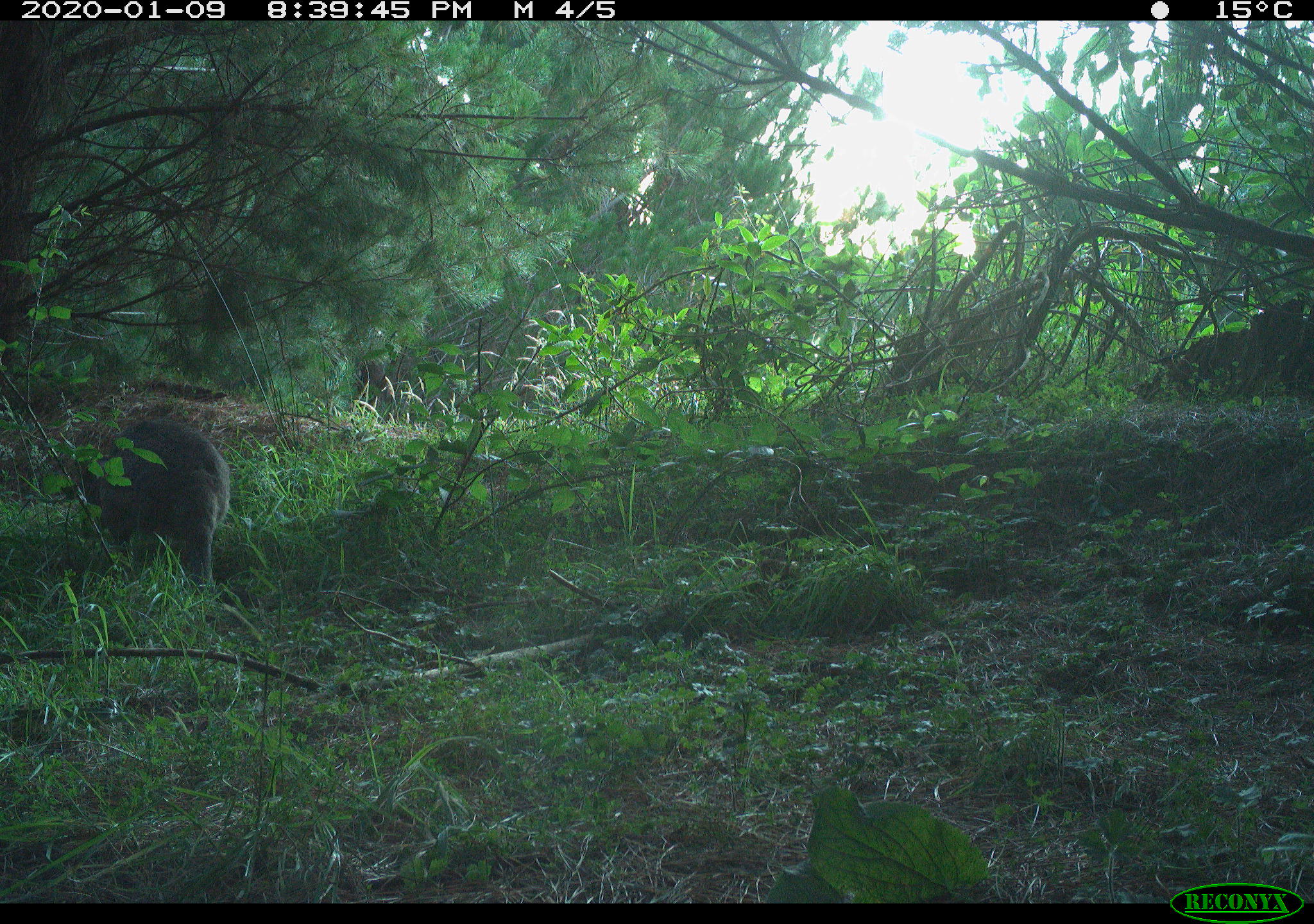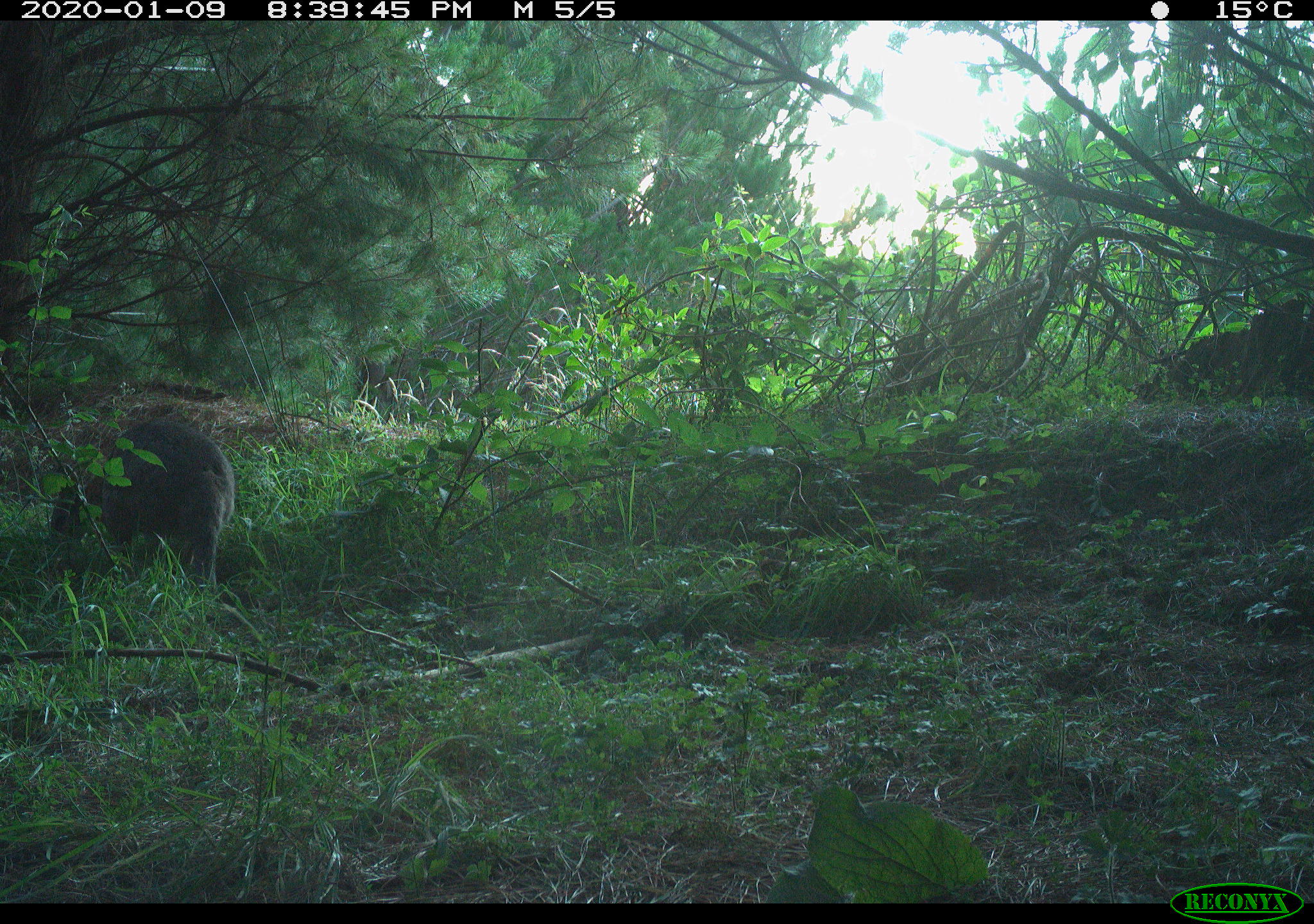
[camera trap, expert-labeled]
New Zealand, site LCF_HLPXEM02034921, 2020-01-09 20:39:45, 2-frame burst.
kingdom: Animalia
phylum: Chordata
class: Mammalia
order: Diprotodontia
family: Macropodidae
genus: Notamacropus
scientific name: Notamacropus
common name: wallaby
Wallaby (Notamacropus).